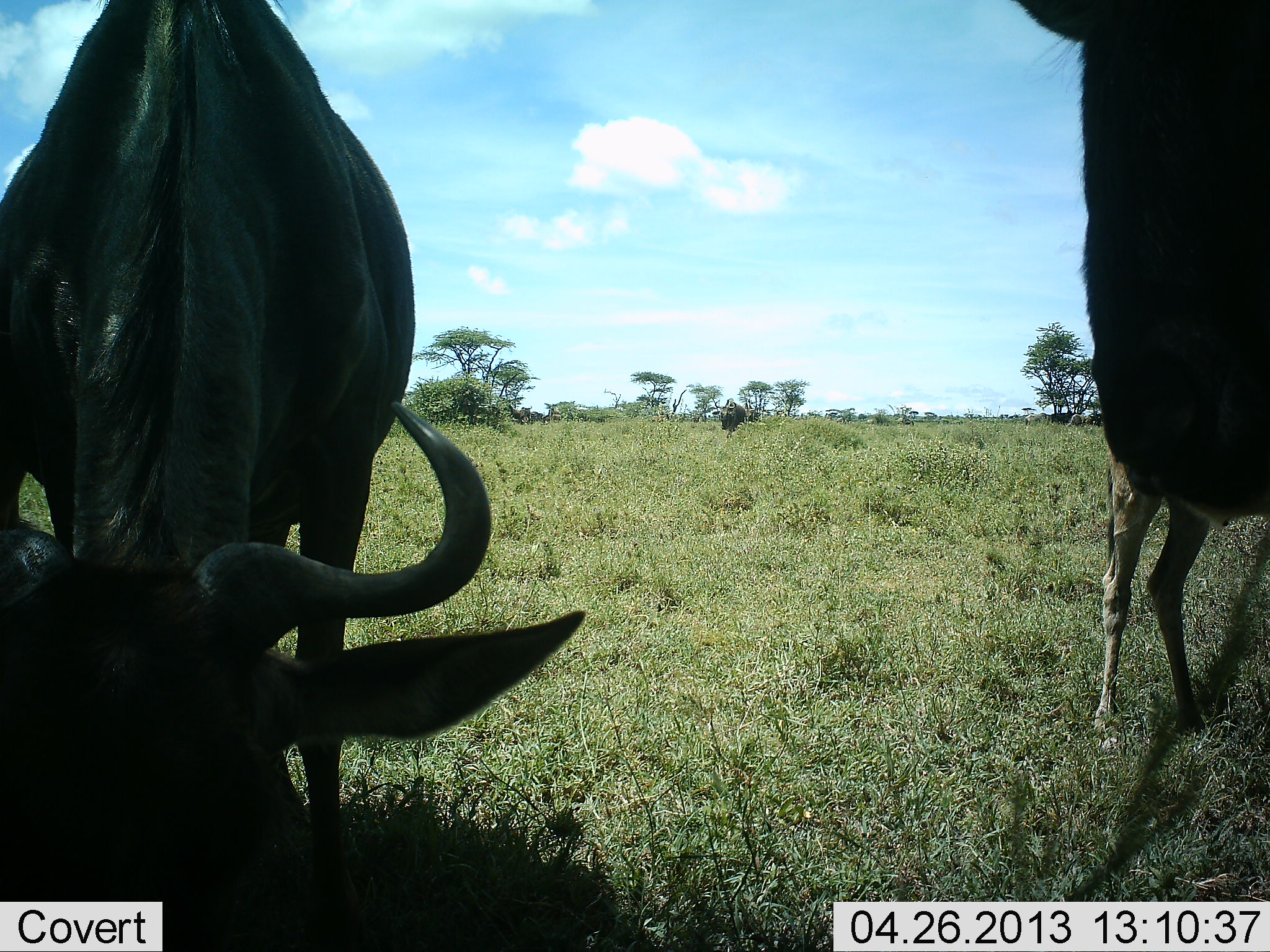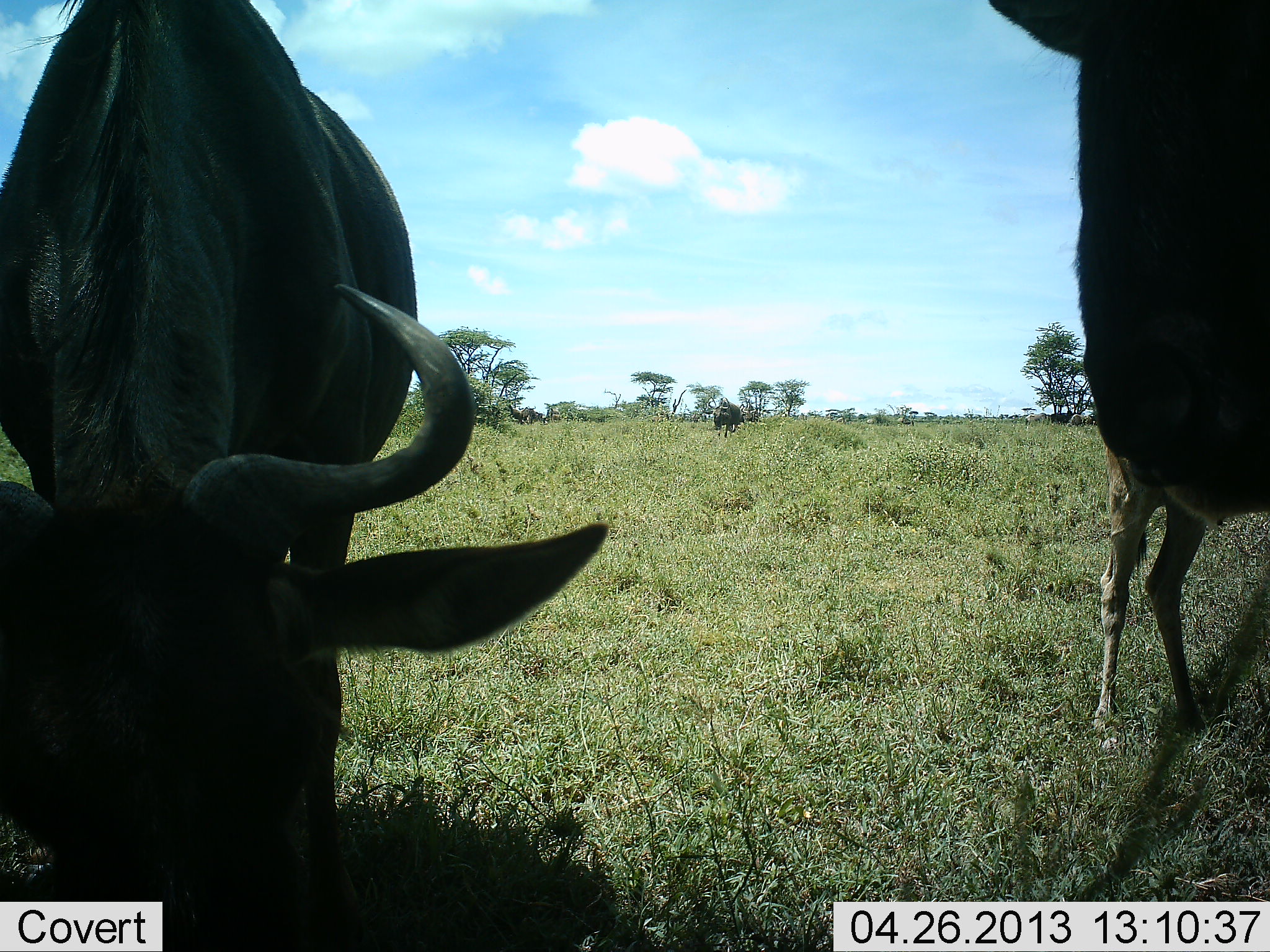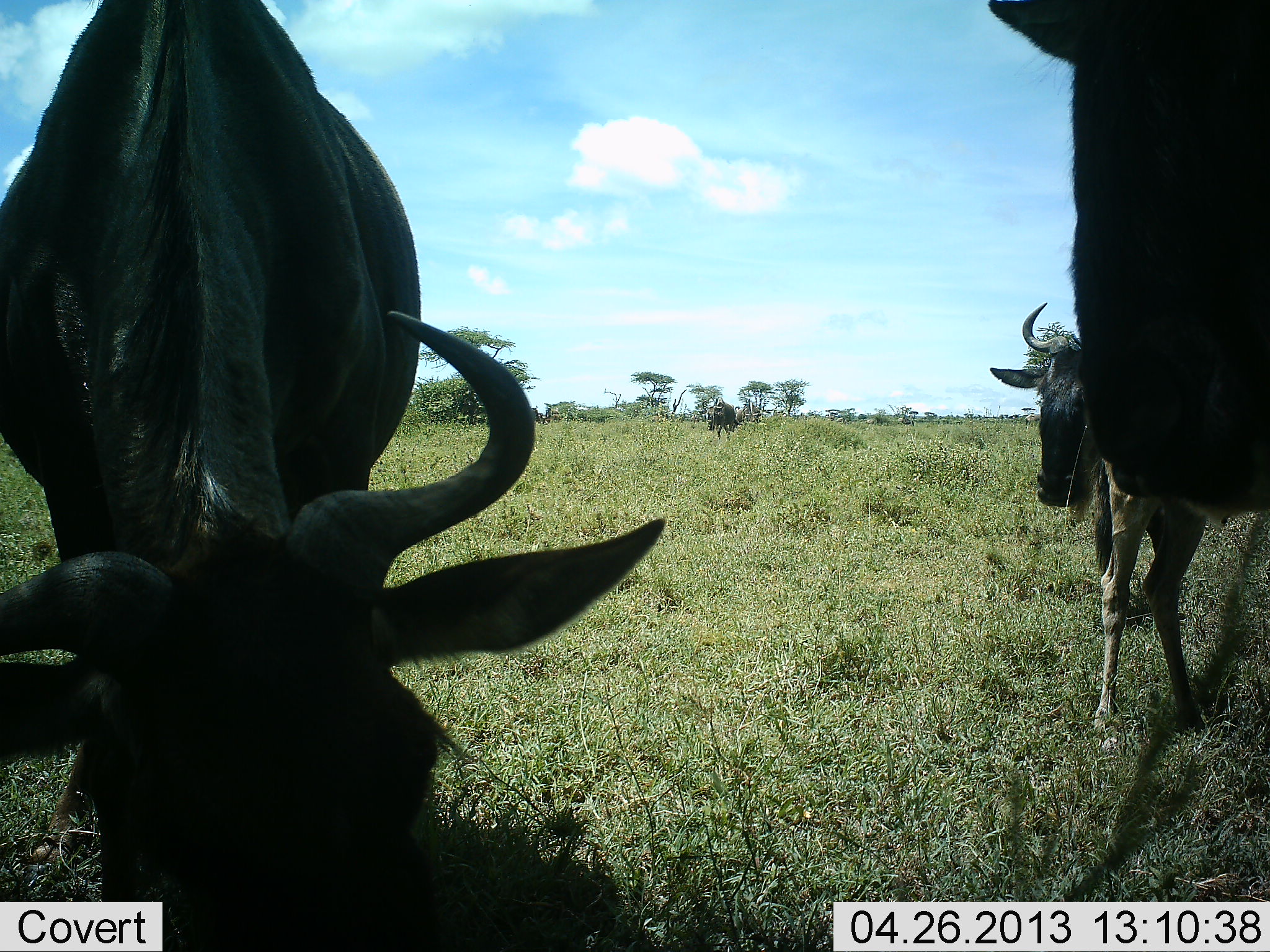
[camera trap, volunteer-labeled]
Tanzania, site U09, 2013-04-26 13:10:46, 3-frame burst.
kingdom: Animalia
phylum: Chordata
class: Mammalia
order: Artiodactyla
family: Bovidae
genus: Connochaetes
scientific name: Connochaetes taurinus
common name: blue wildebeest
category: wildebeest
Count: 4.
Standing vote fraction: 73%.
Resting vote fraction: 0%.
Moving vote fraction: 40%.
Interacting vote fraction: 0%.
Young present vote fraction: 7%.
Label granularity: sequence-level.